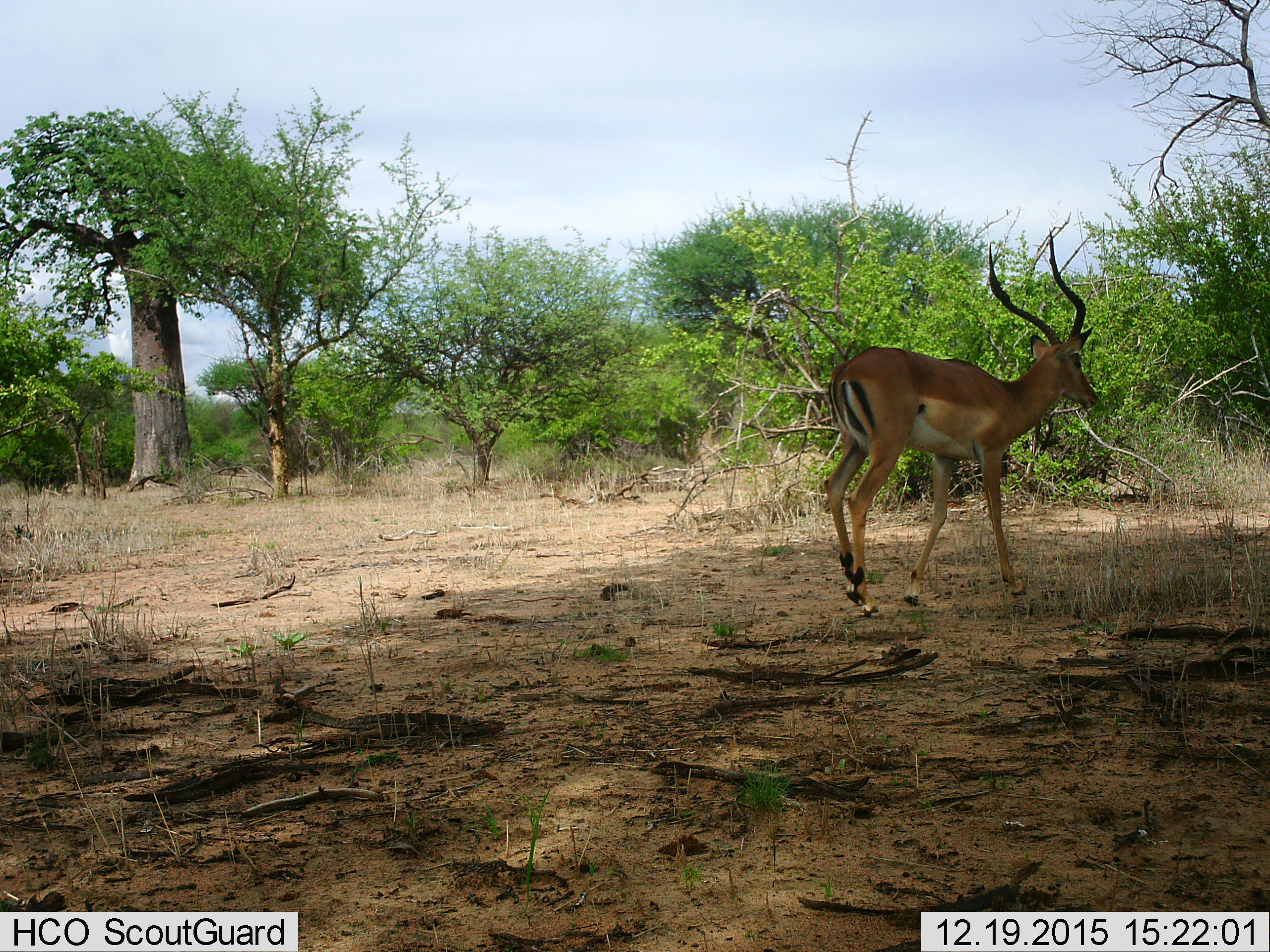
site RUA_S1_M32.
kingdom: Animalia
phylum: Chordata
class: Mammalia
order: Artiodactyla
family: Bovidae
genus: Aepyceros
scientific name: Aepyceros melampus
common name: impala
Impala (Aepyceros melampus), count 1. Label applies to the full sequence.